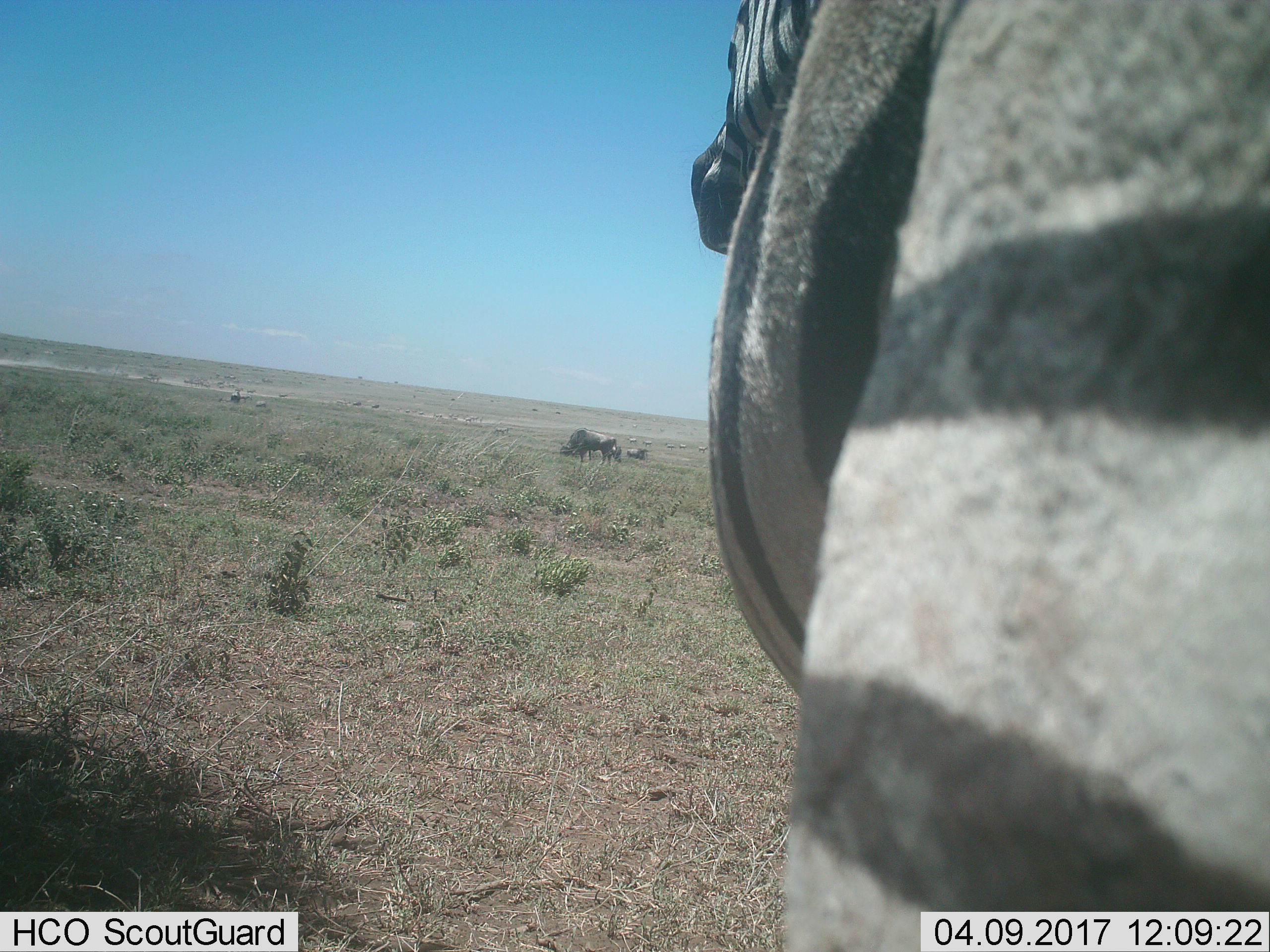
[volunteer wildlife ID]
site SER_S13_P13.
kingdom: Animalia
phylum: Chordata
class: Mammalia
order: Perissodactyla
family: Equidae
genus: Equus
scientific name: Equus quagga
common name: plains zebra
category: zebraplains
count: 1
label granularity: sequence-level